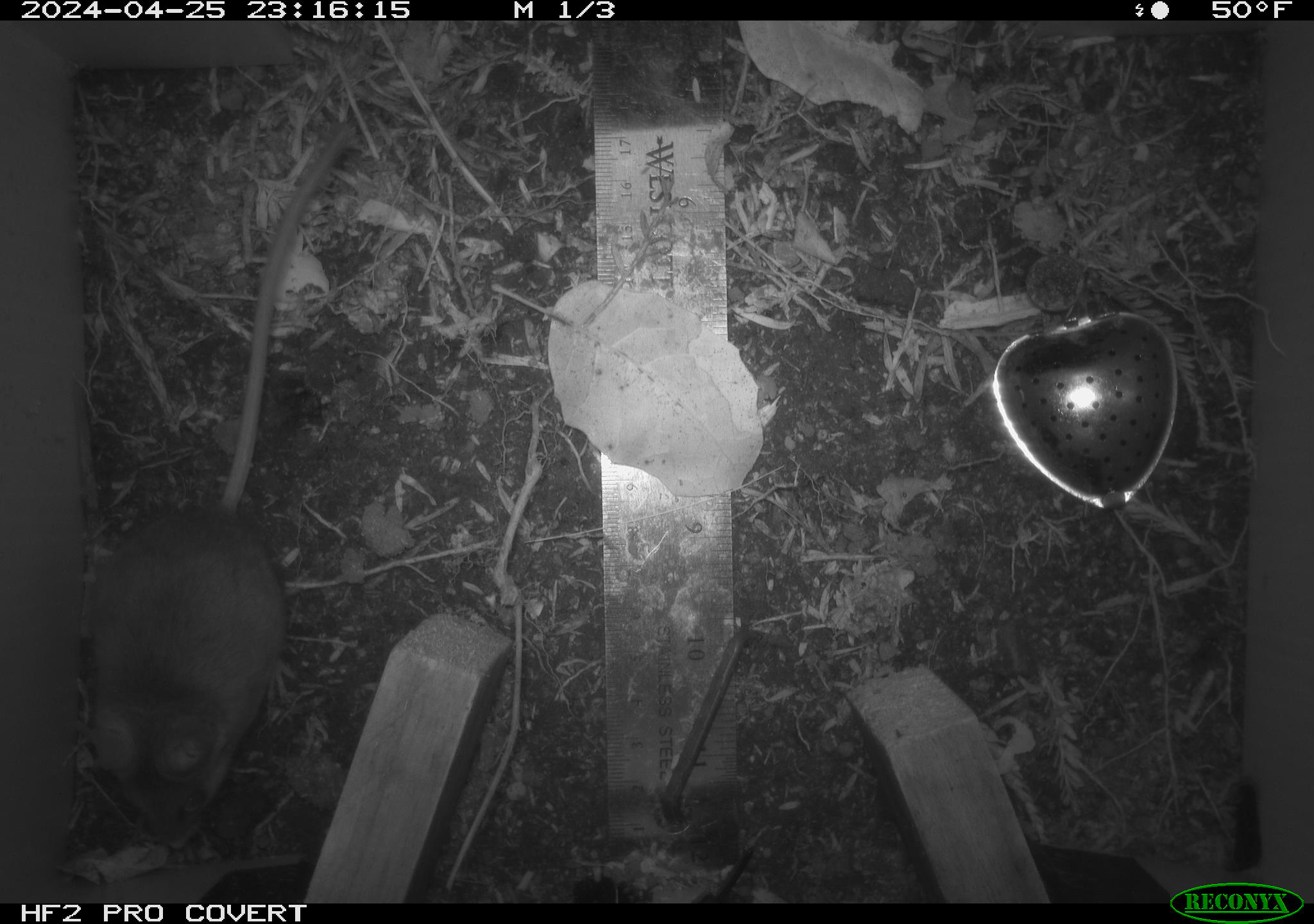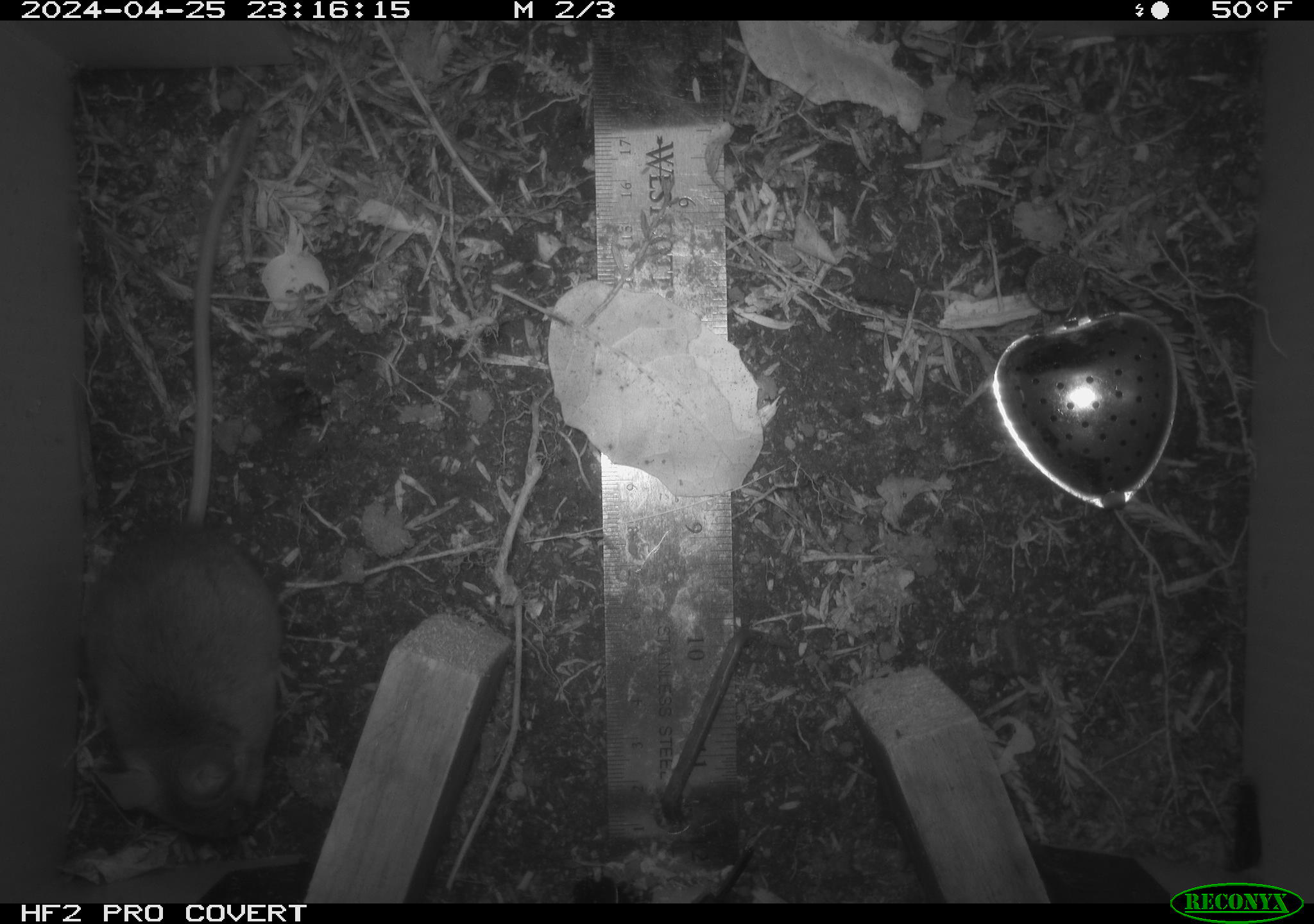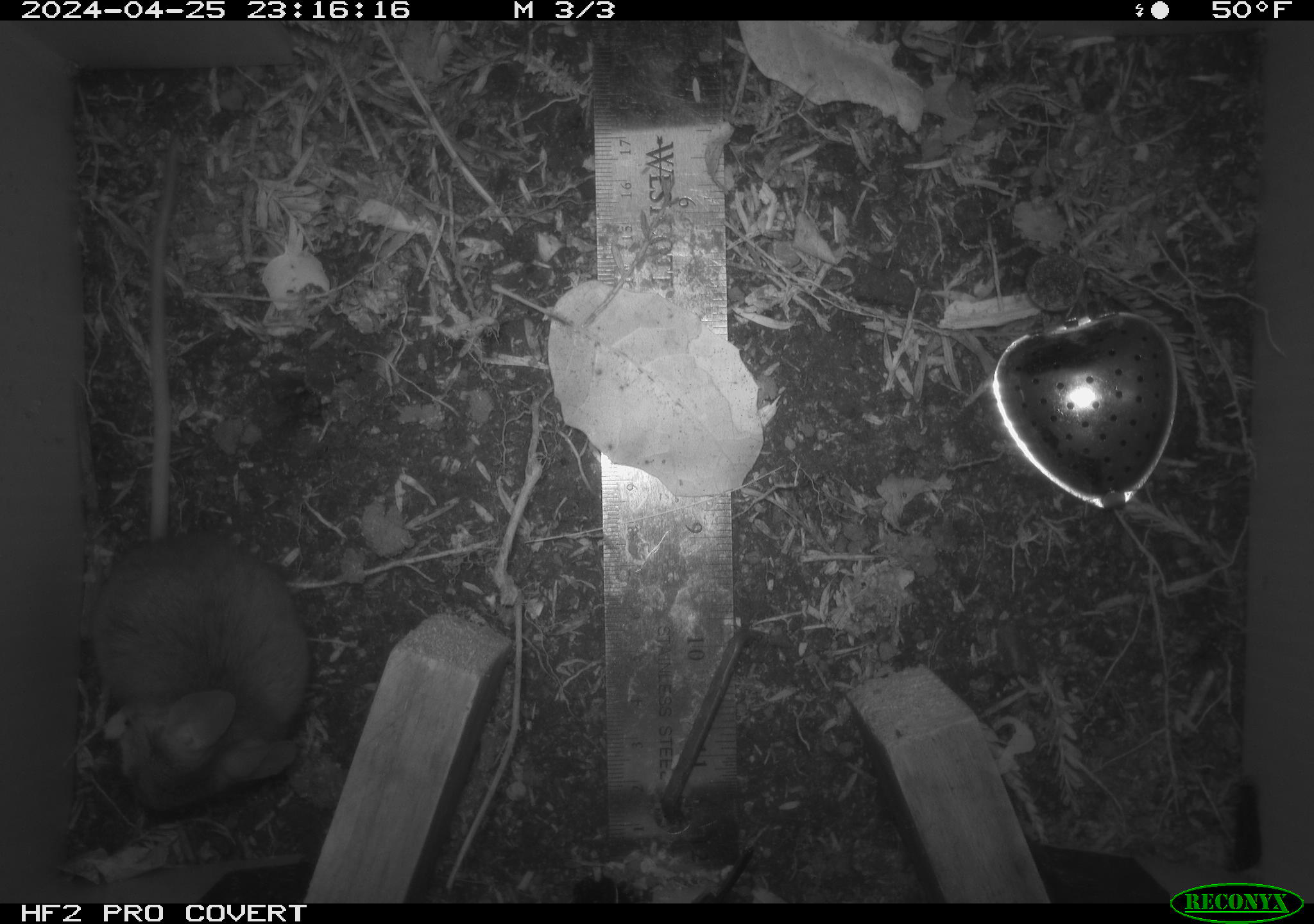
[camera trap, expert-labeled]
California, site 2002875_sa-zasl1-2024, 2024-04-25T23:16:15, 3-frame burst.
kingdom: Animalia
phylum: Chordata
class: Mammalia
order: Rodentia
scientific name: Rodentia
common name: rodent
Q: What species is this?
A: Rodent (Rodentia).